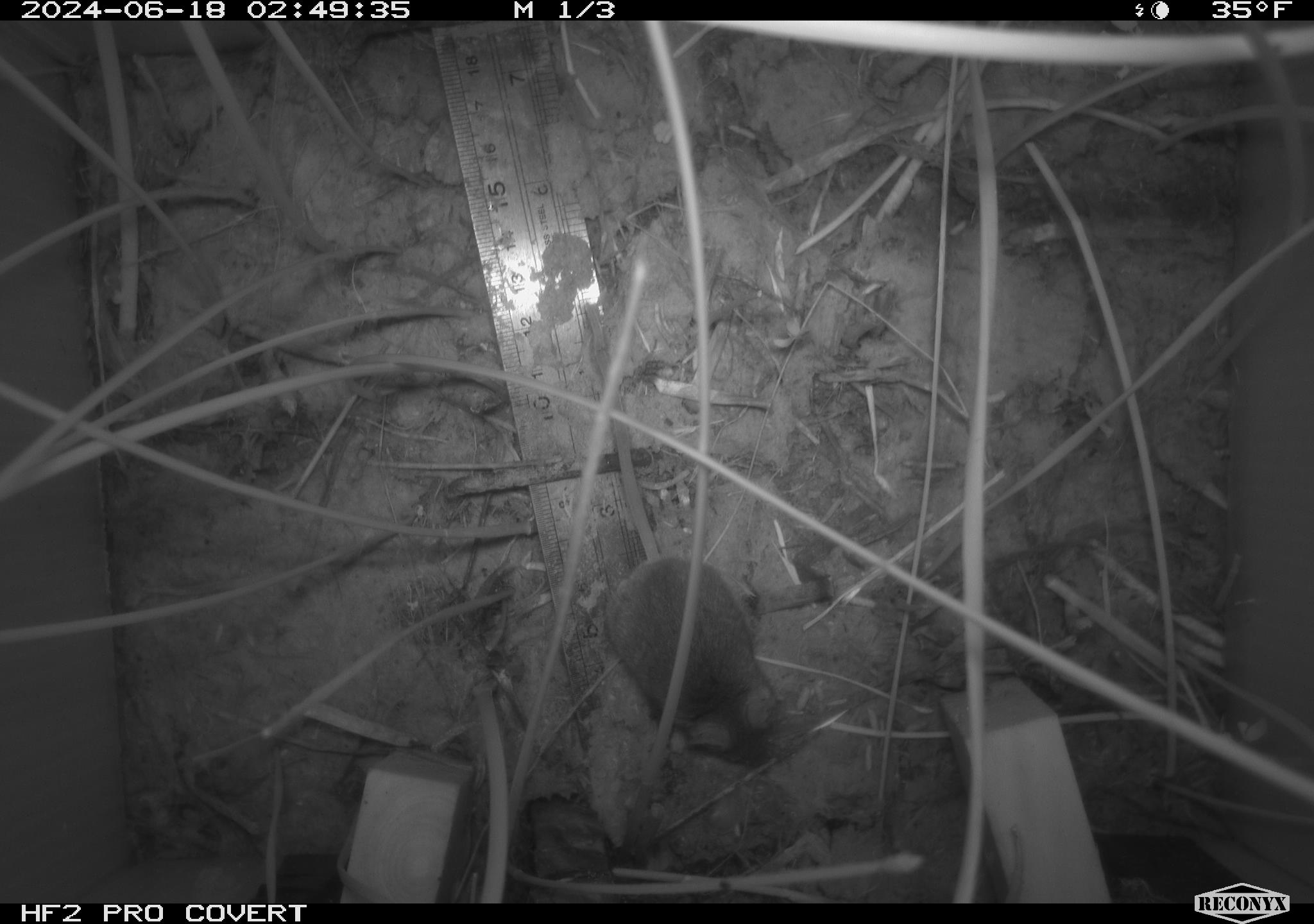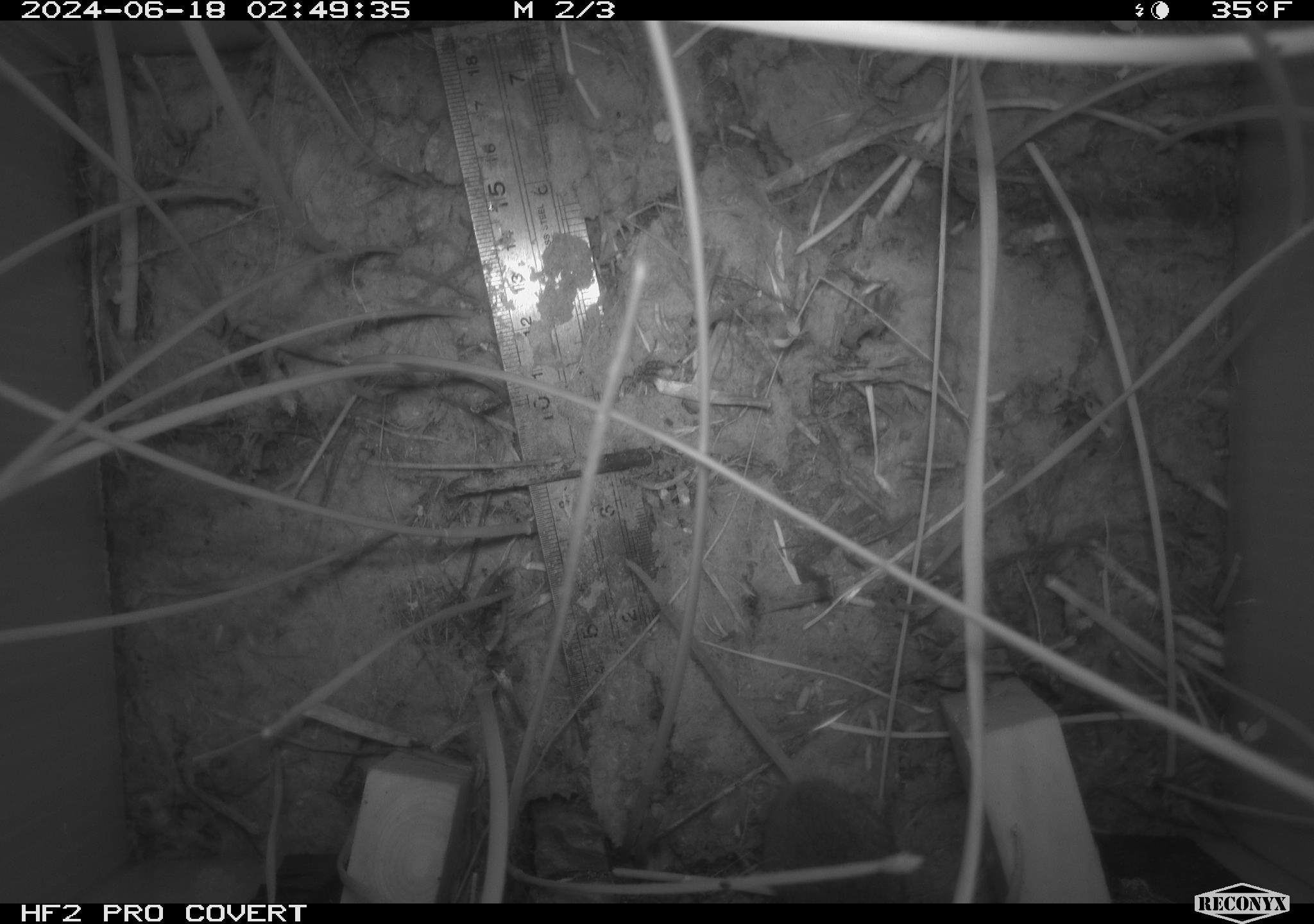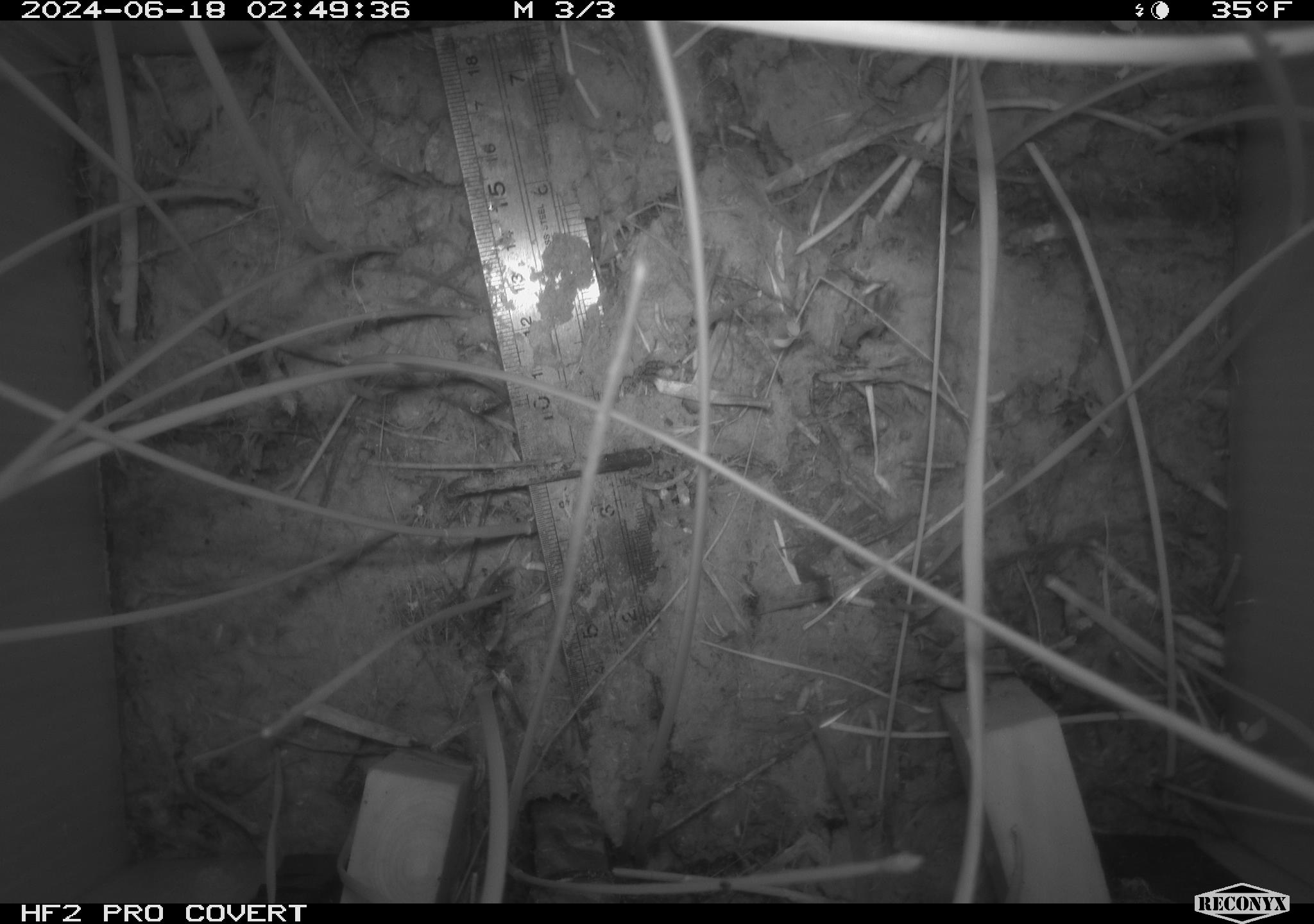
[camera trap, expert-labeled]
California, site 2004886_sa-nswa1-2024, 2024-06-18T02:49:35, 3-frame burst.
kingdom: Animalia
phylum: Chordata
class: Mammalia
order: Rodentia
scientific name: Rodentia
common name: rodent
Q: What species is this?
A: Rodent (Rodentia).